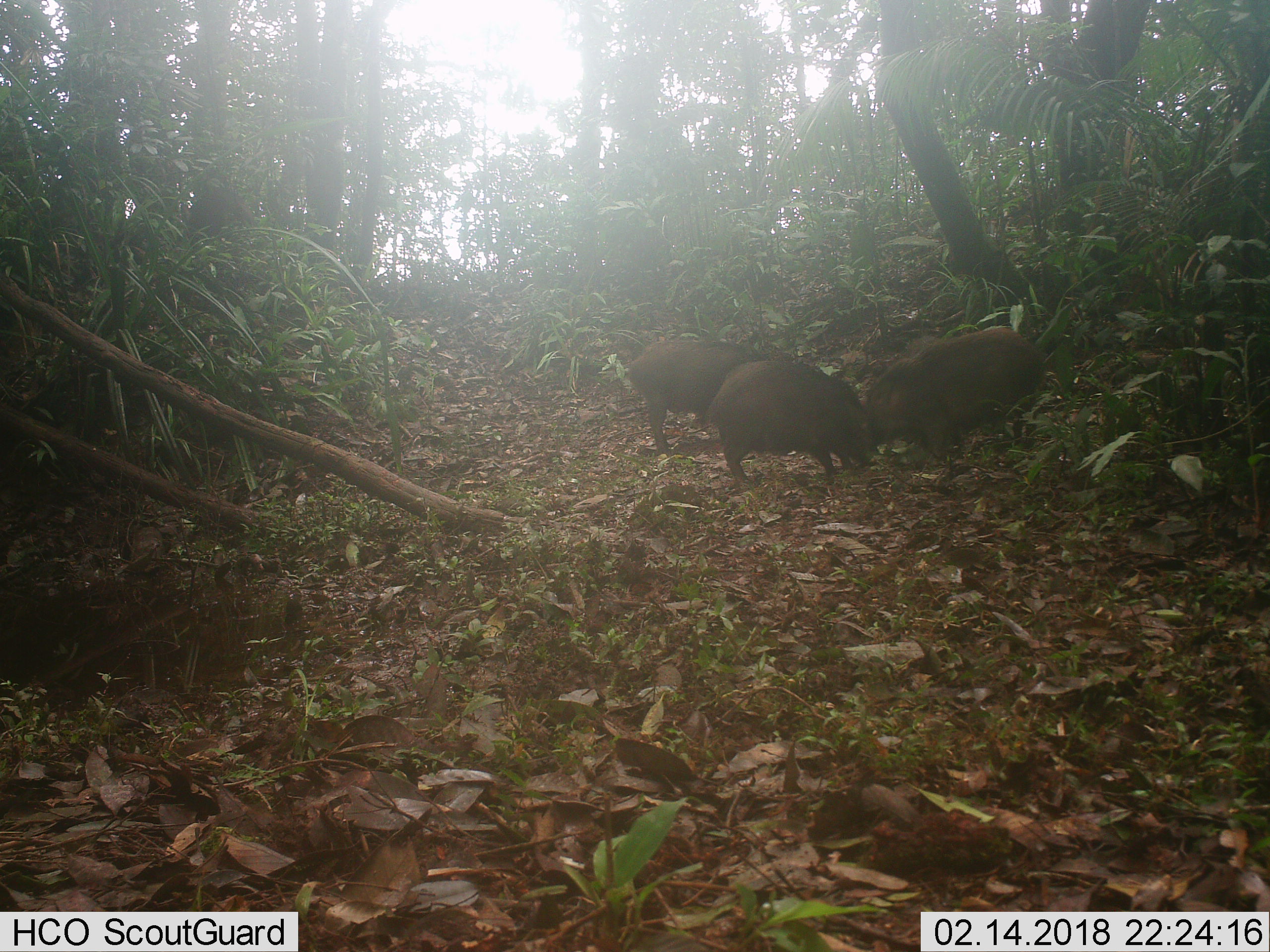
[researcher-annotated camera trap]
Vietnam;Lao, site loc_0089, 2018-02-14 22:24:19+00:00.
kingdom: Animalia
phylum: Chordata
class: Mammalia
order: Artiodactyla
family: Suidae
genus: Sus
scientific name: Sus scrofa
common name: eurasian wild pig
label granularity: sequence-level